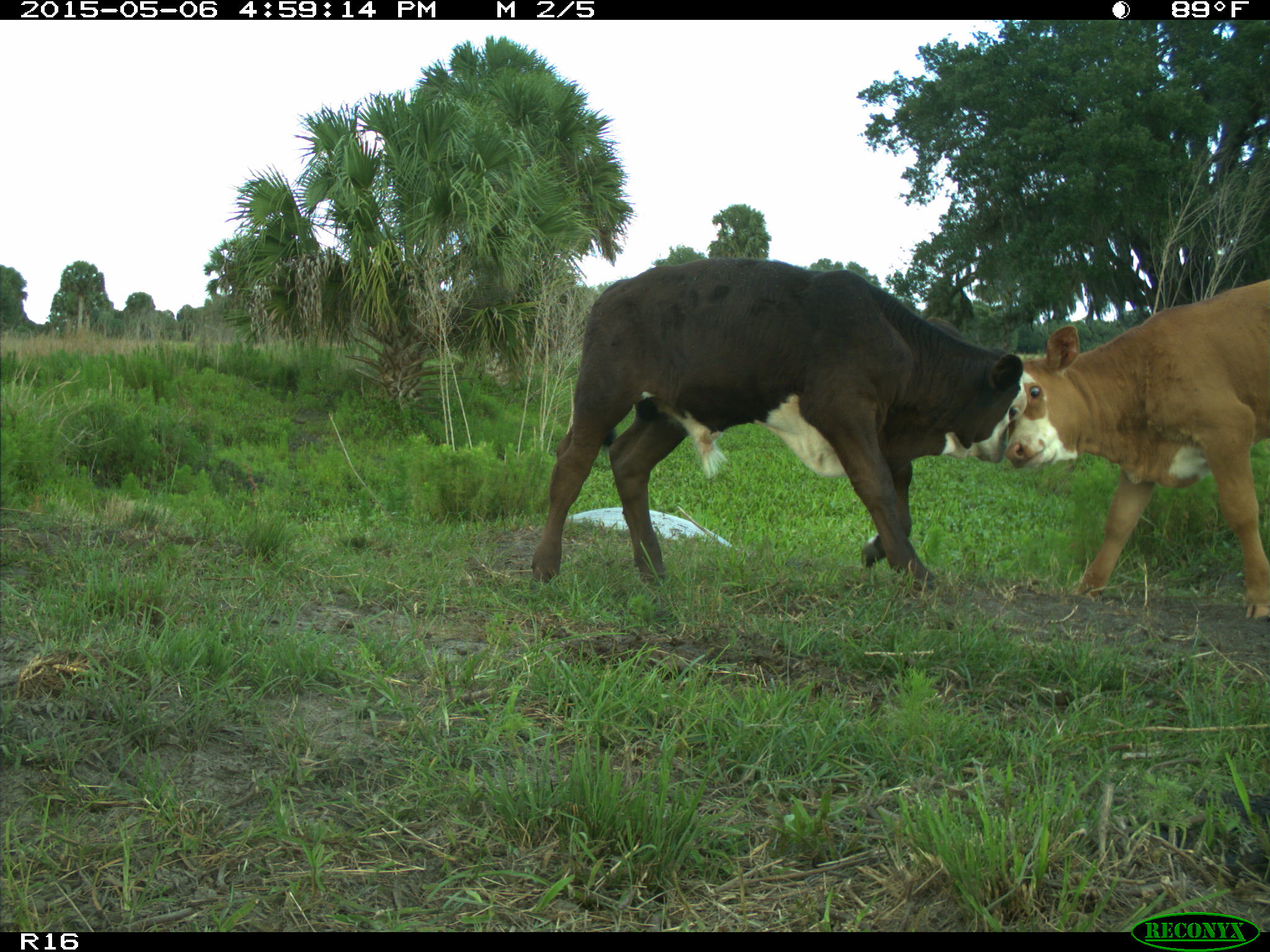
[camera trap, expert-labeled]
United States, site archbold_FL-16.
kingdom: Animalia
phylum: Chordata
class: Mammalia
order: Artiodactyla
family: Bovidae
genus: Bos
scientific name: Bos taurus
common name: domestic cow